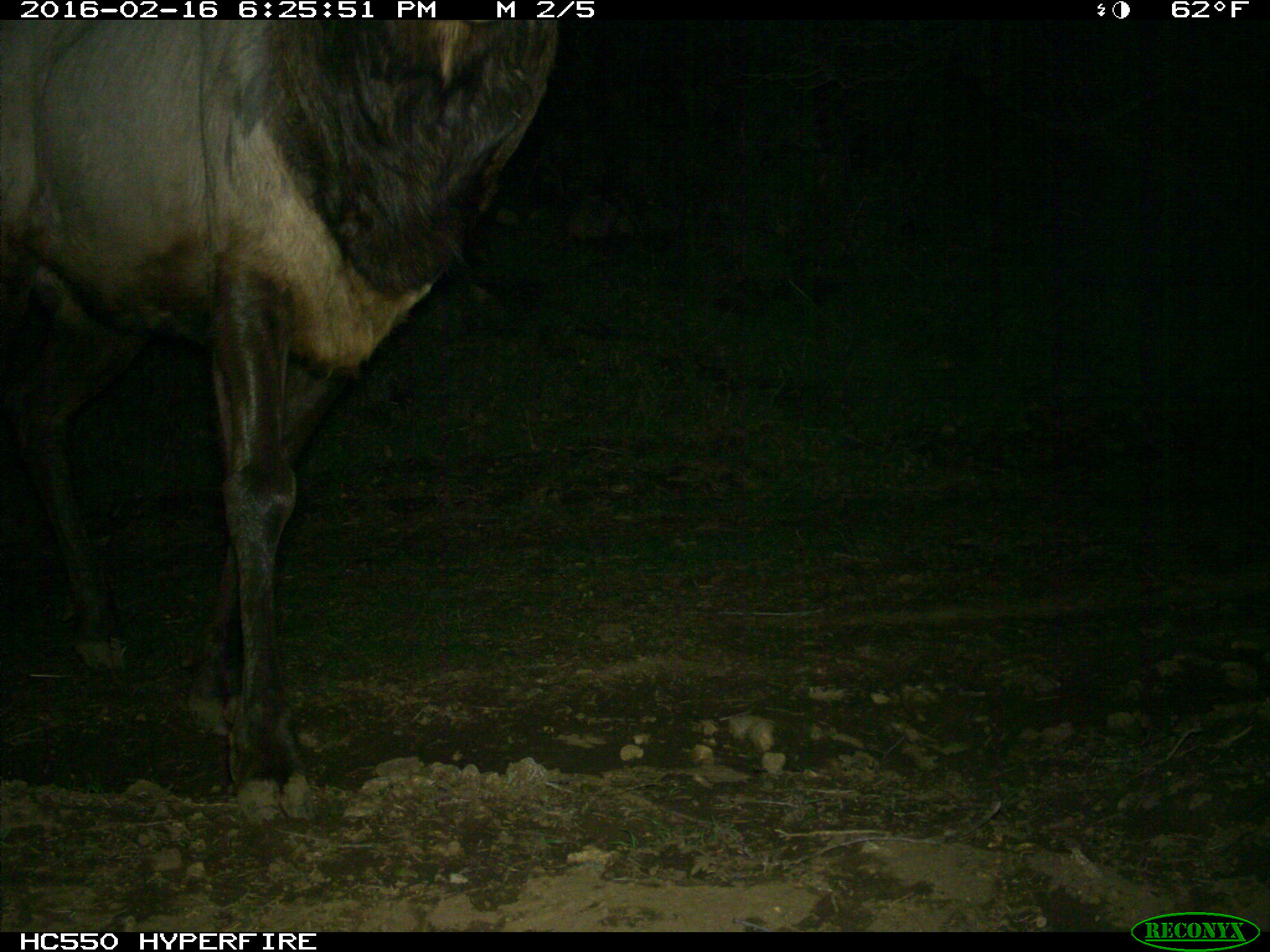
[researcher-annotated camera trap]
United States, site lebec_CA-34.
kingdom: Animalia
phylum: Chordata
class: Mammalia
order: Artiodactyla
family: Cervidae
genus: Cervus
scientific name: Cervus canadensis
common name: elk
Cervus canadensis (elk).